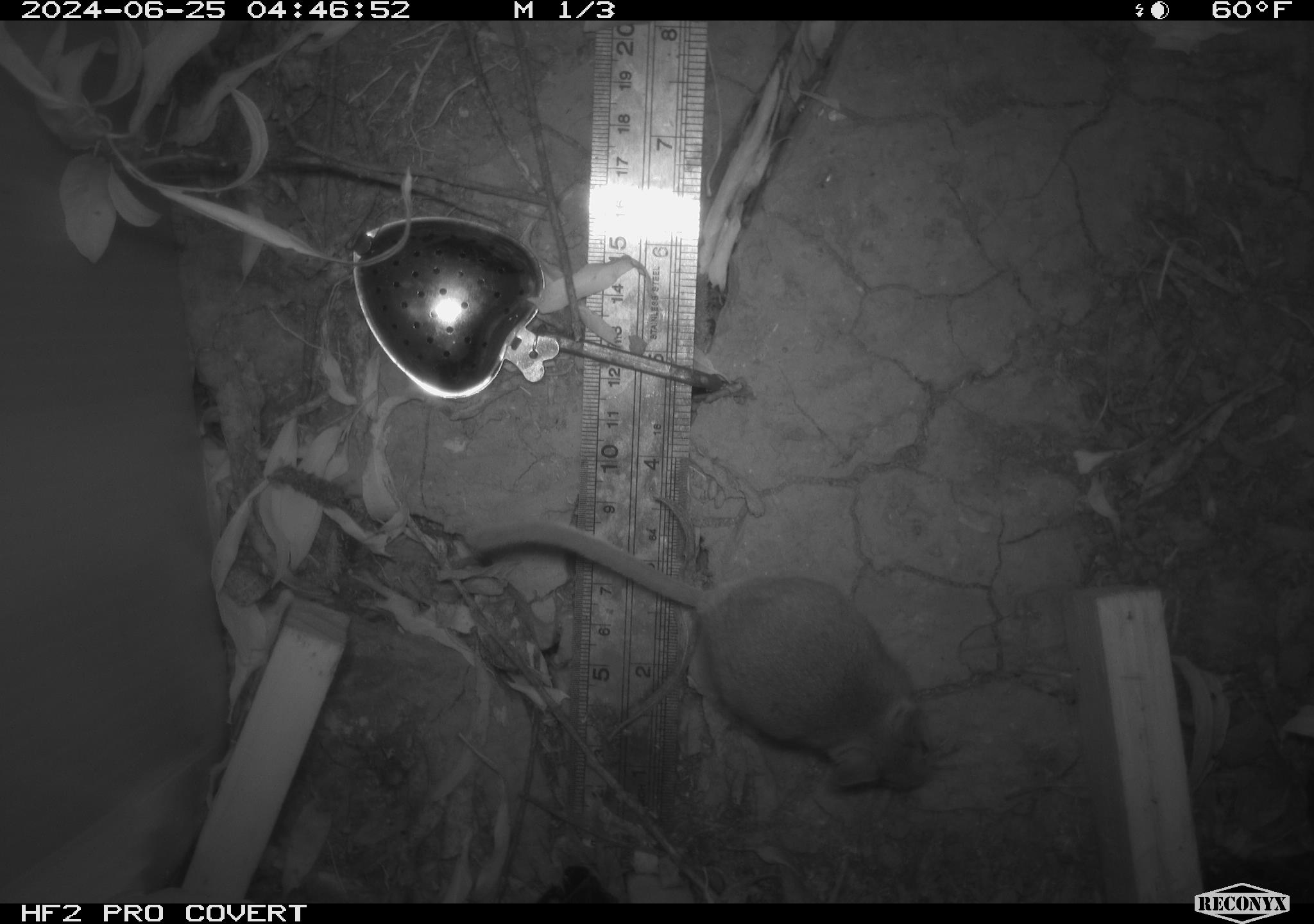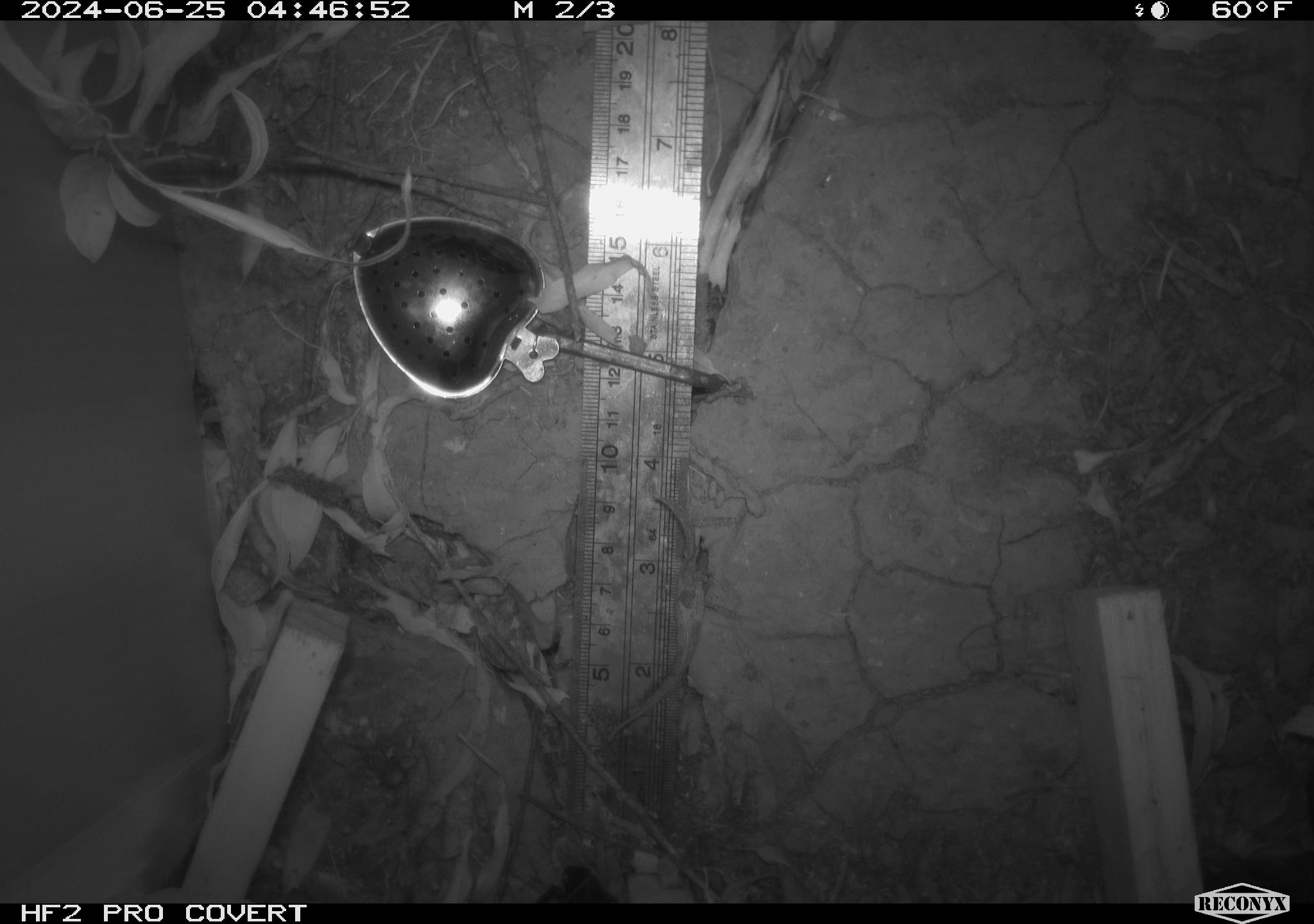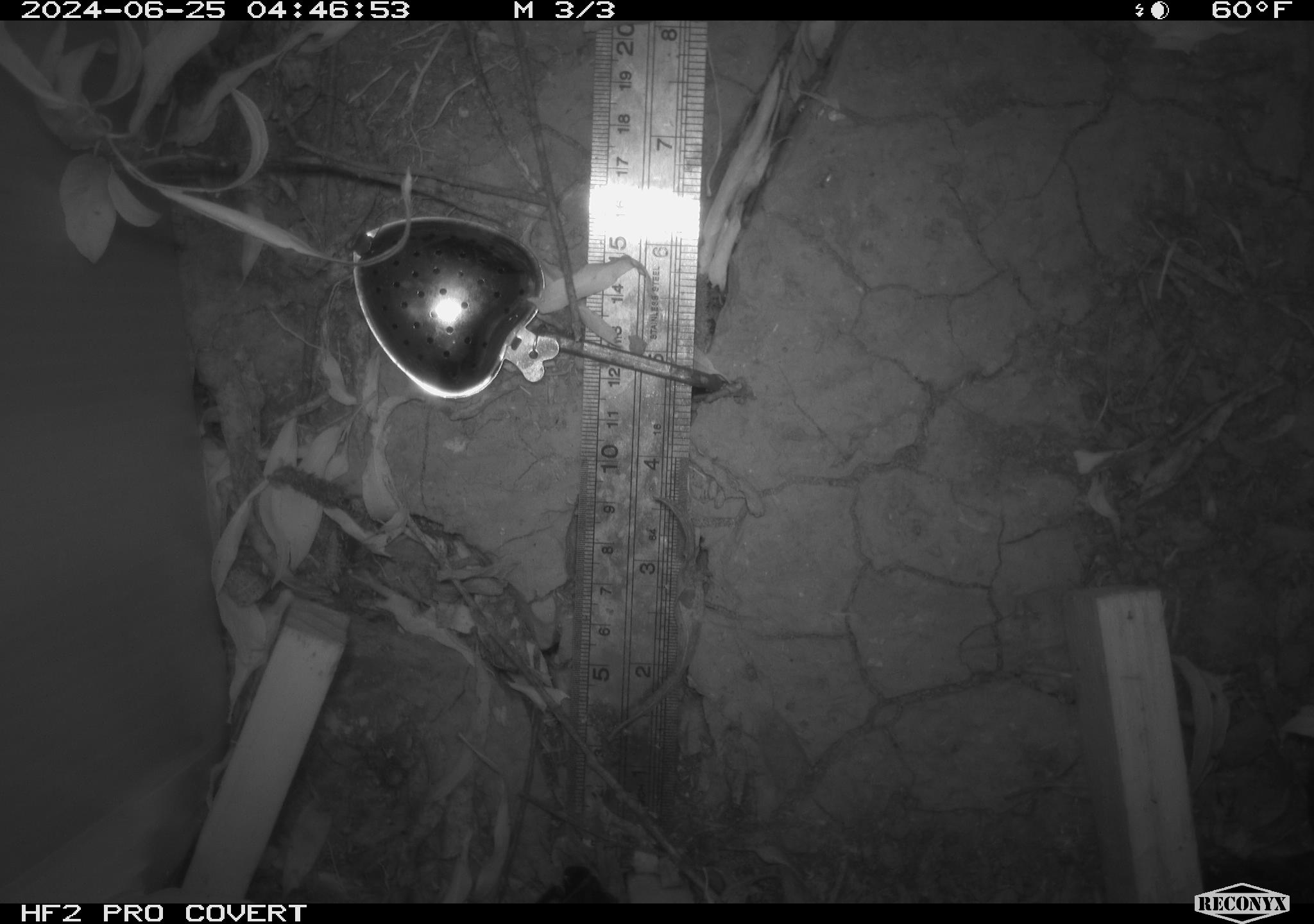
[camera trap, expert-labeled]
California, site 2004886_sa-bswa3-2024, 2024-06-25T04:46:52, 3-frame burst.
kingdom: Animalia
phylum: Chordata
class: Mammalia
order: Rodentia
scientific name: Rodentia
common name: mouse species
Mouse species (Rodentia).